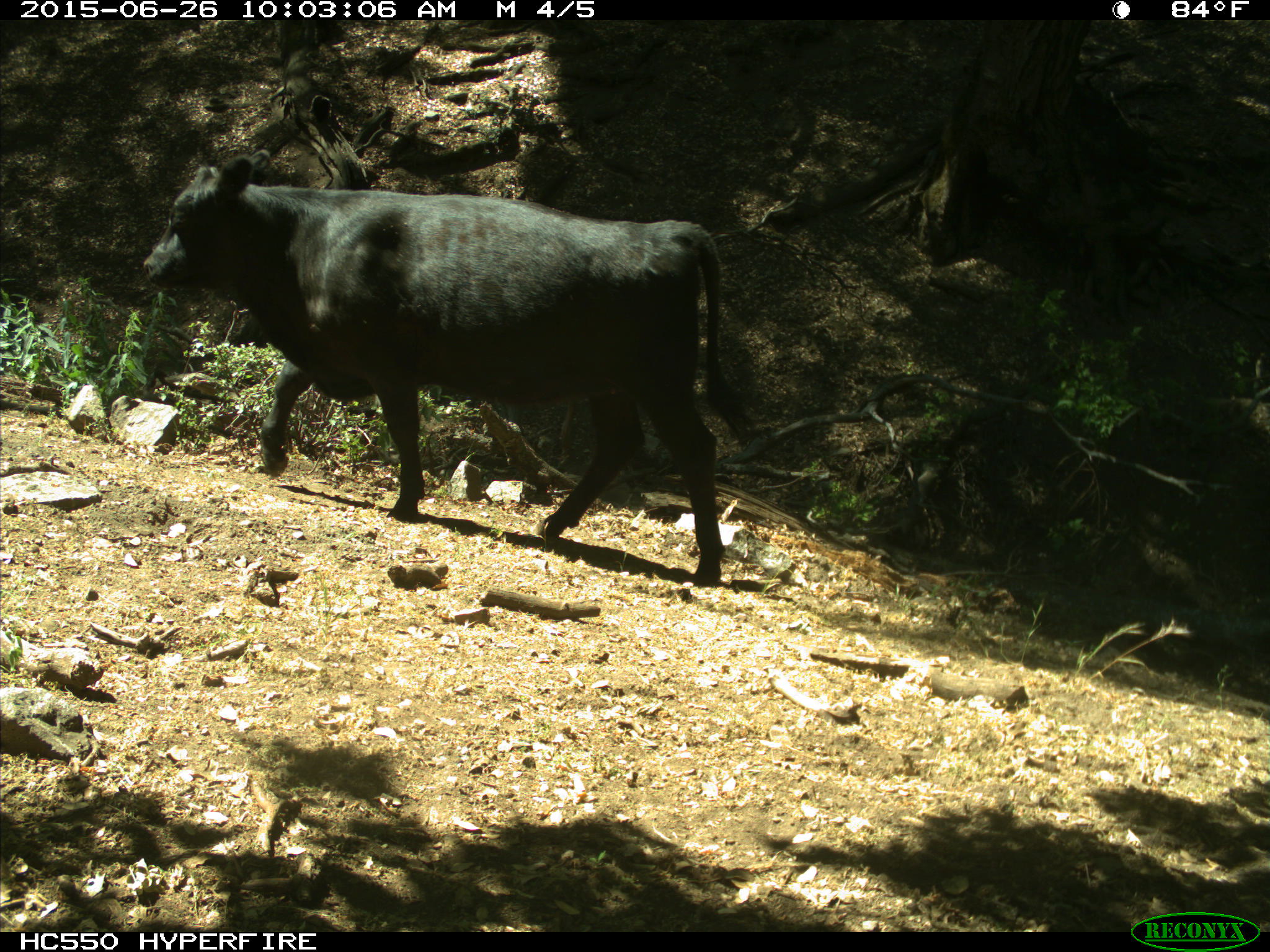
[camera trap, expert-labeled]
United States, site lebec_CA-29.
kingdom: Animalia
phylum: Chordata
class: Mammalia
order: Artiodactyla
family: Bovidae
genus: Bos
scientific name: Bos taurus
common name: domestic cow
Bos taurus (domestic cow).